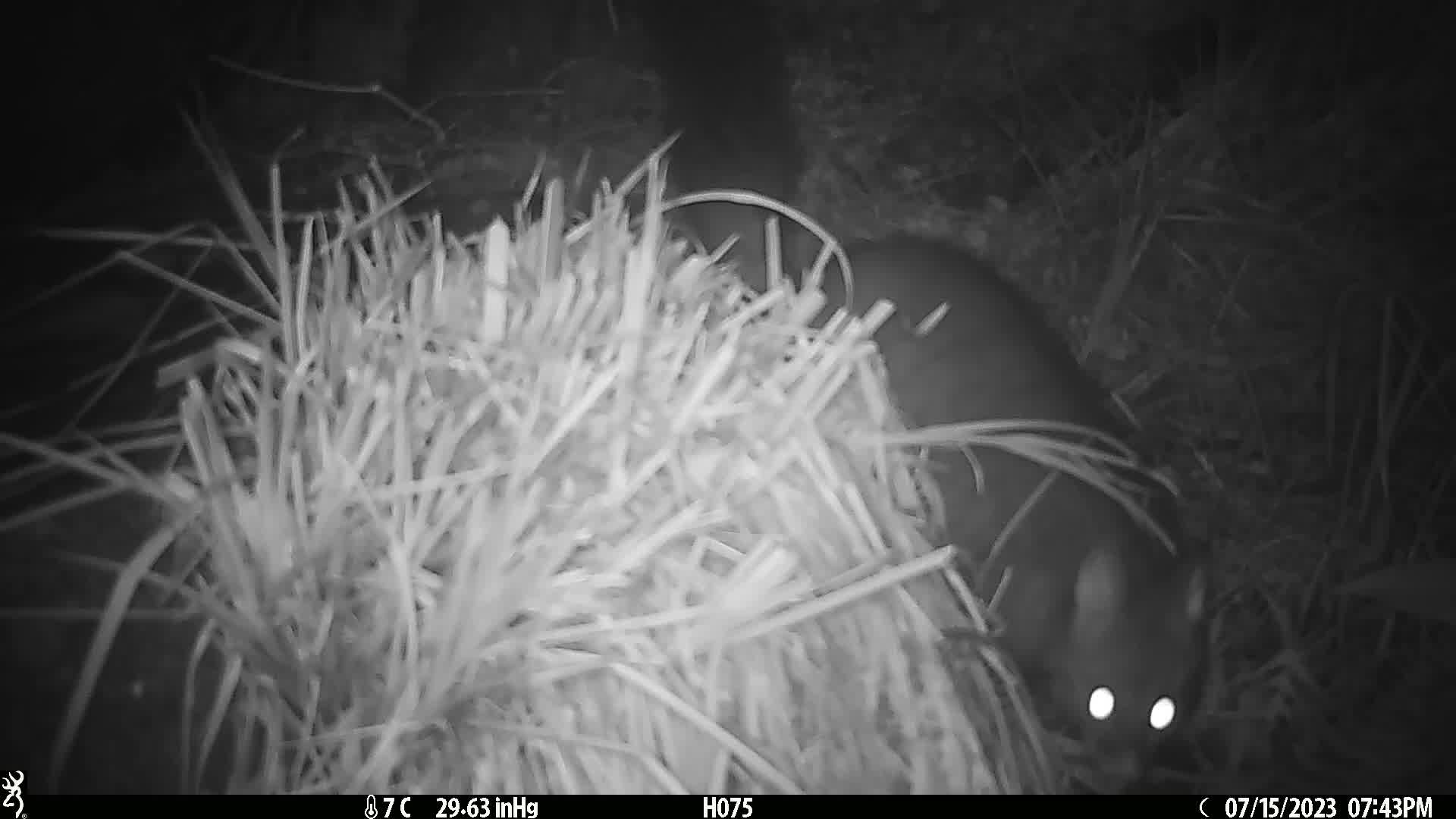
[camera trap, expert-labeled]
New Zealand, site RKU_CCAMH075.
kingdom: Animalia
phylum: Chordata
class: Mammalia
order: Diprotodontia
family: Phalangeridae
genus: Trichosurus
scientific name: Trichosurus vulpecula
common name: common brushtail possum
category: possum